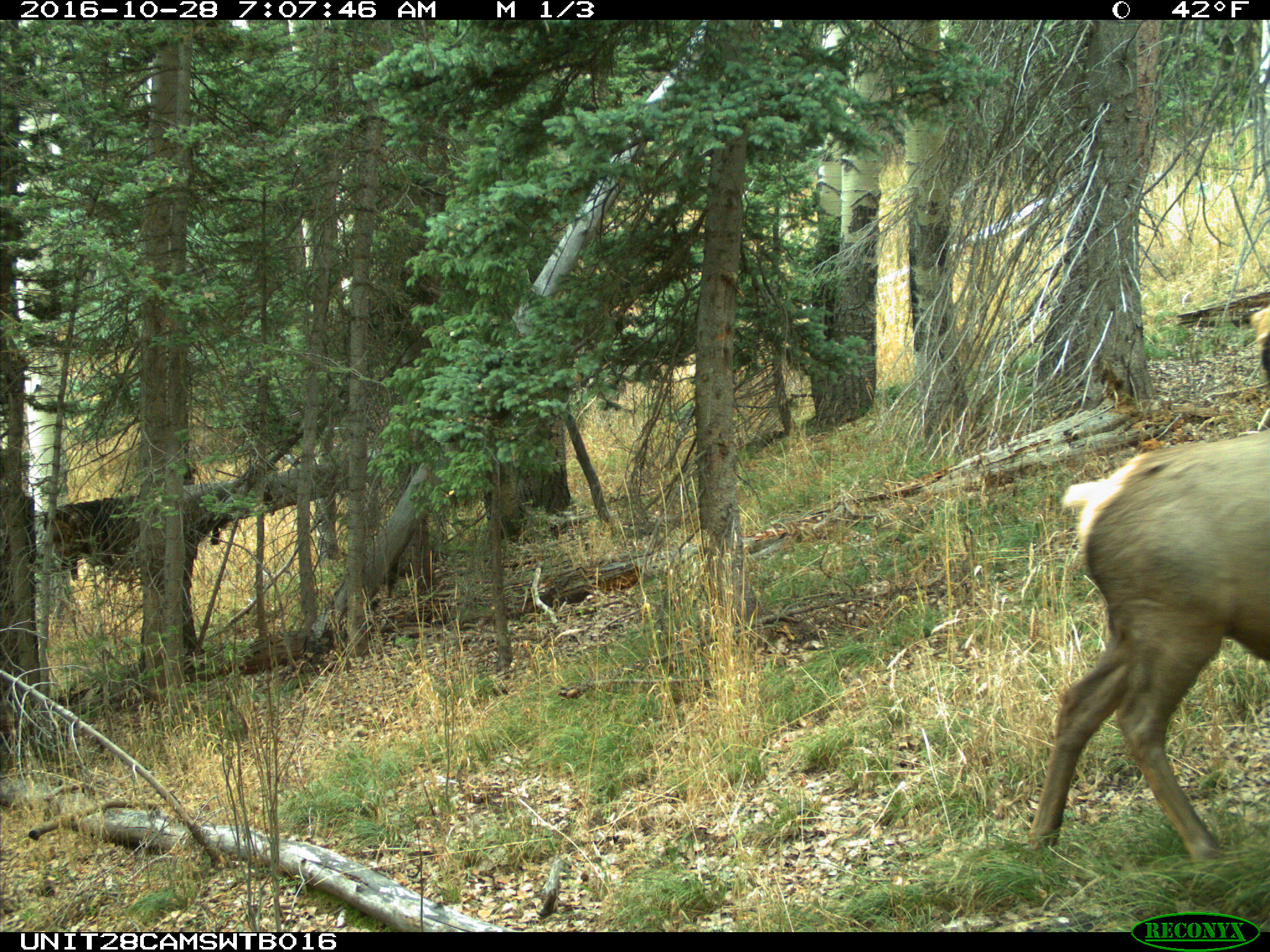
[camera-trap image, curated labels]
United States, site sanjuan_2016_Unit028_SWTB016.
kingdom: Animalia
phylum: Chordata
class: Mammalia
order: Artiodactyla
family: Cervidae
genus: Cervus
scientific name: Cervus elaphus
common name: red deer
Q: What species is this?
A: Cervus elaphus (red deer).